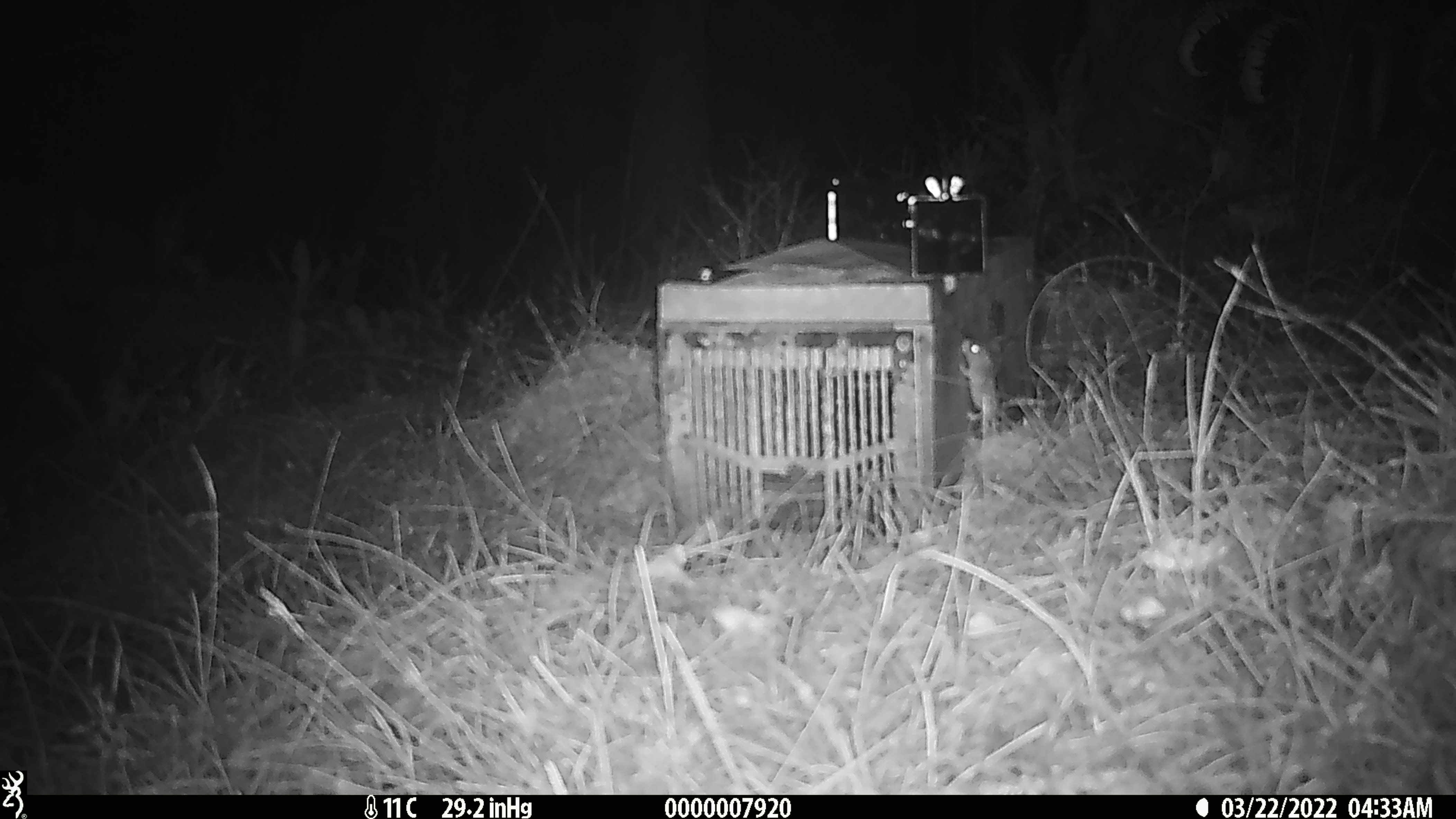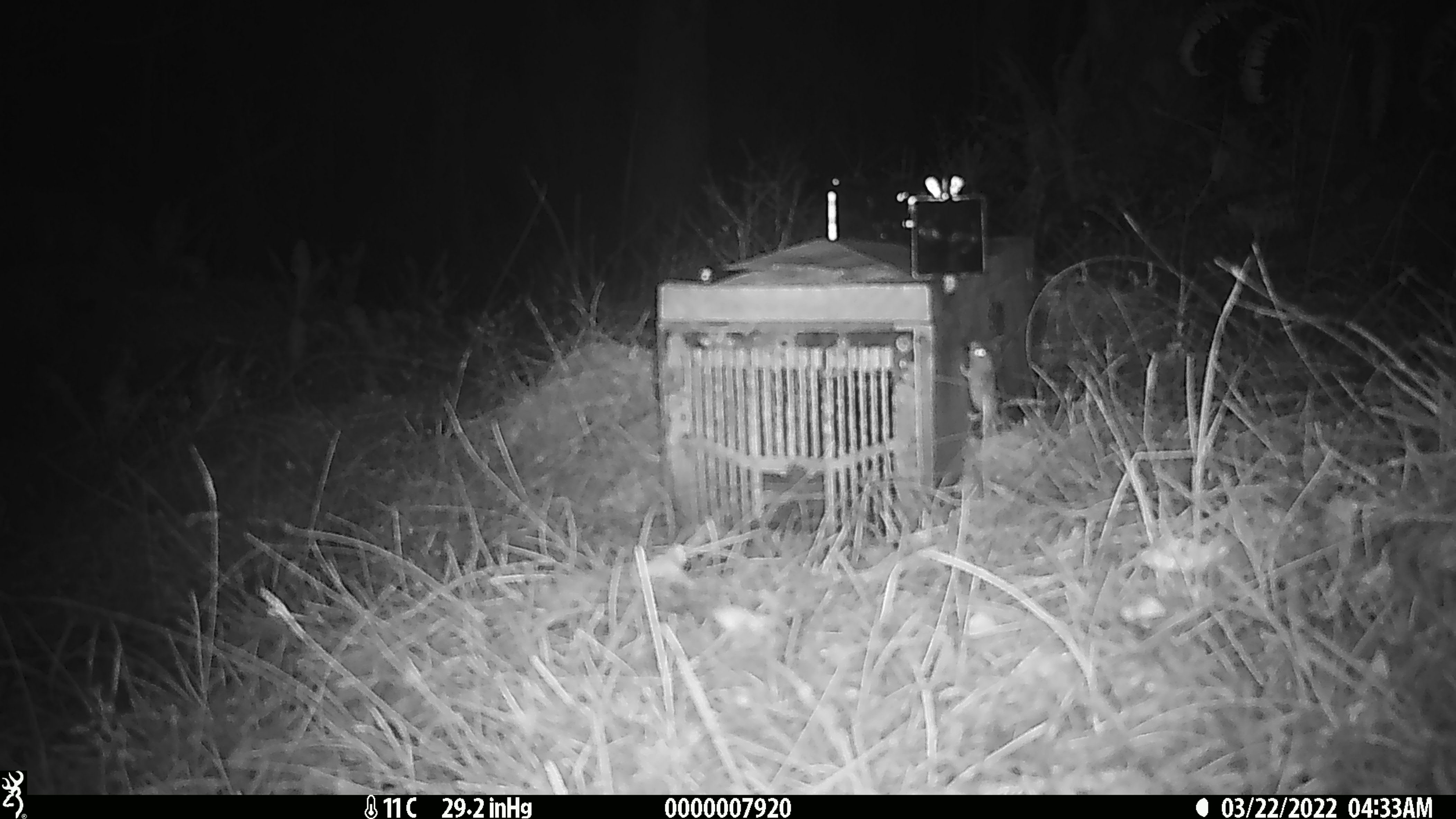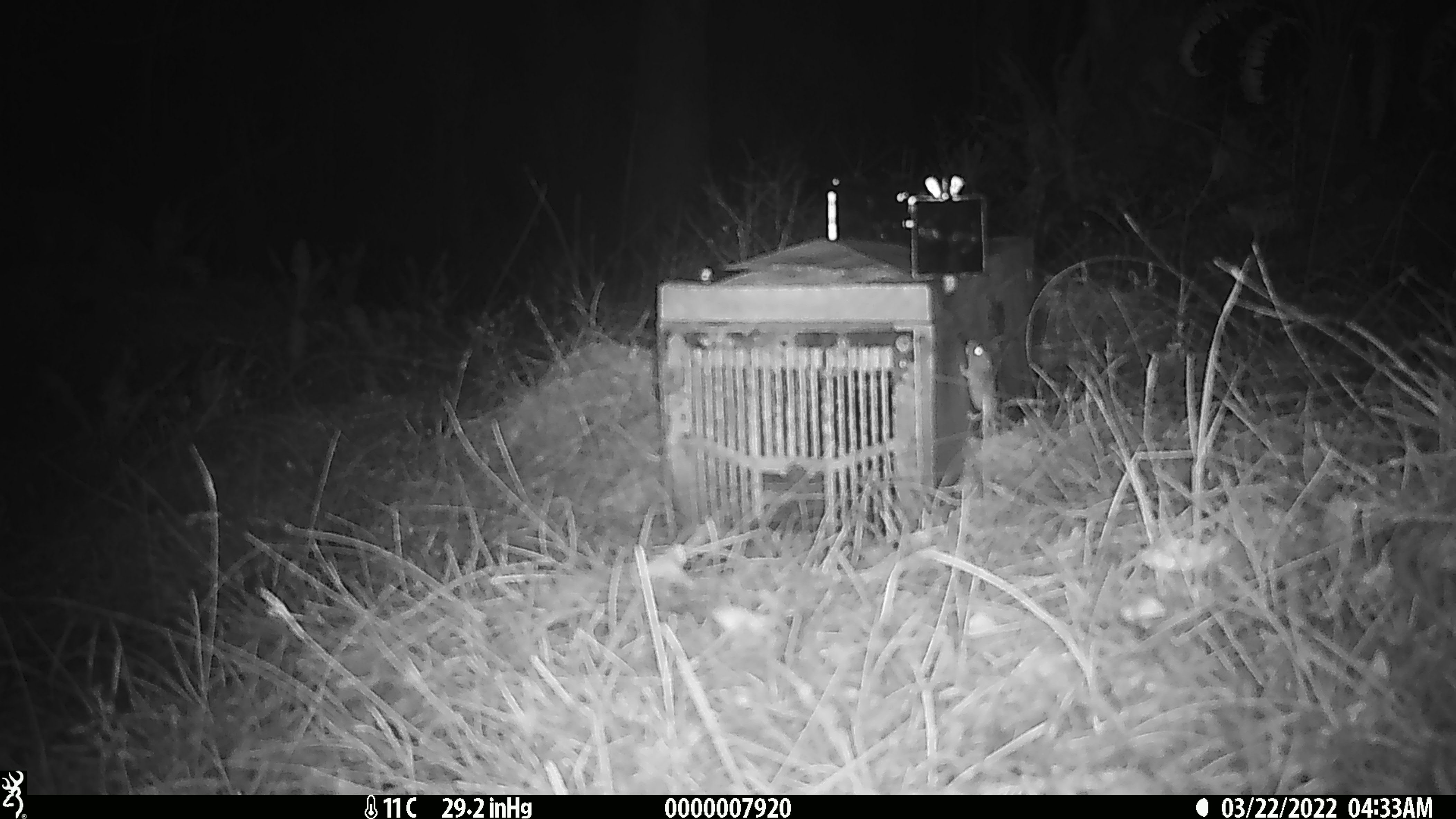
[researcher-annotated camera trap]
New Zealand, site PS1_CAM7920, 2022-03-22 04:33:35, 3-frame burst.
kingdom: Animalia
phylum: Chordata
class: Mammalia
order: Rodentia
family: Muridae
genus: Mus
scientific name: Mus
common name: mouse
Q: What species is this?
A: Mouse (Mus).